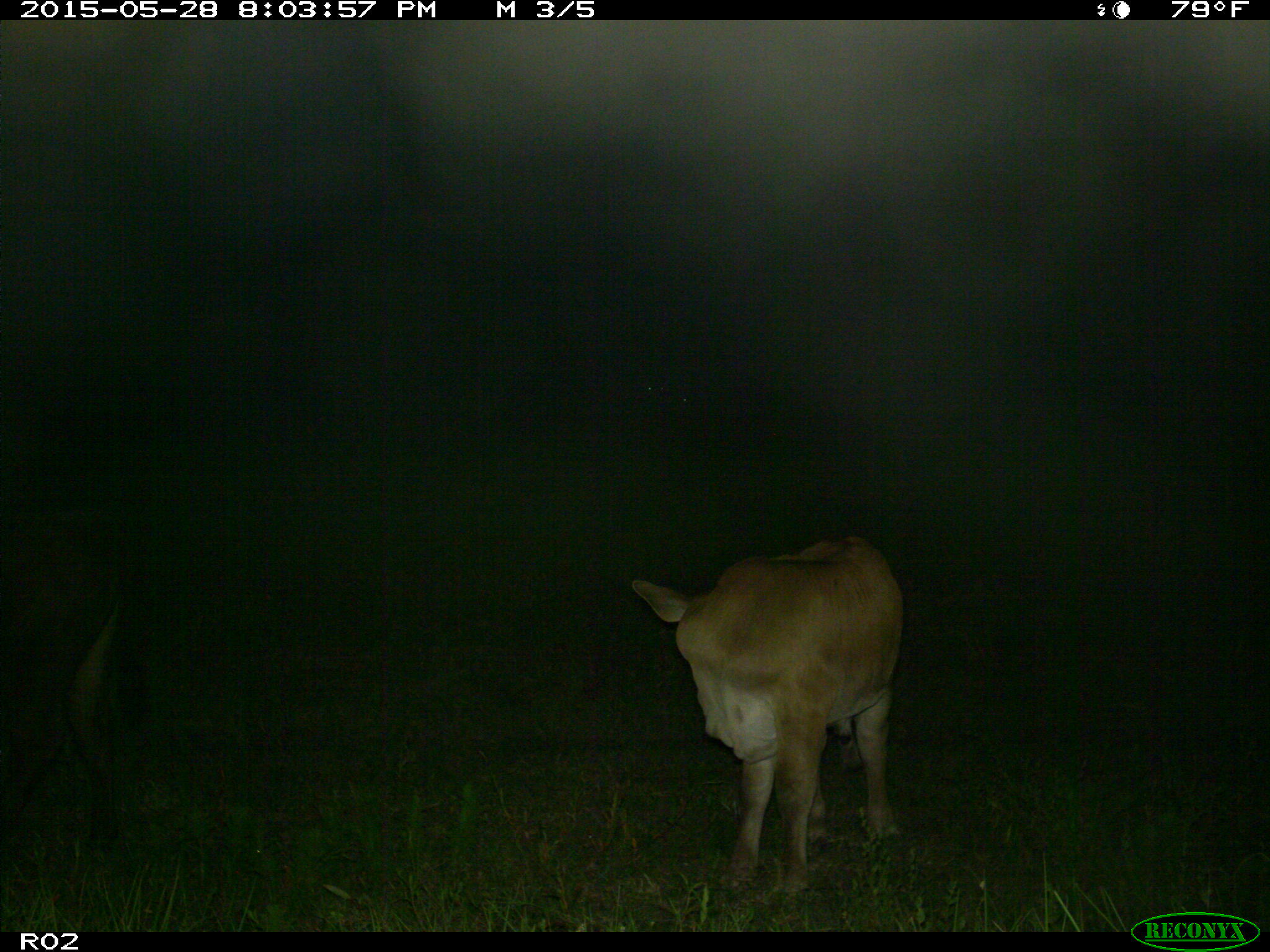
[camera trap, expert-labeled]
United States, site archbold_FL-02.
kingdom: Animalia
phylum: Chordata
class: Mammalia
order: Artiodactyla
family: Bovidae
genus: Bos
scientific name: Bos taurus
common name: domestic cow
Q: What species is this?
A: Bos taurus (domestic cow).